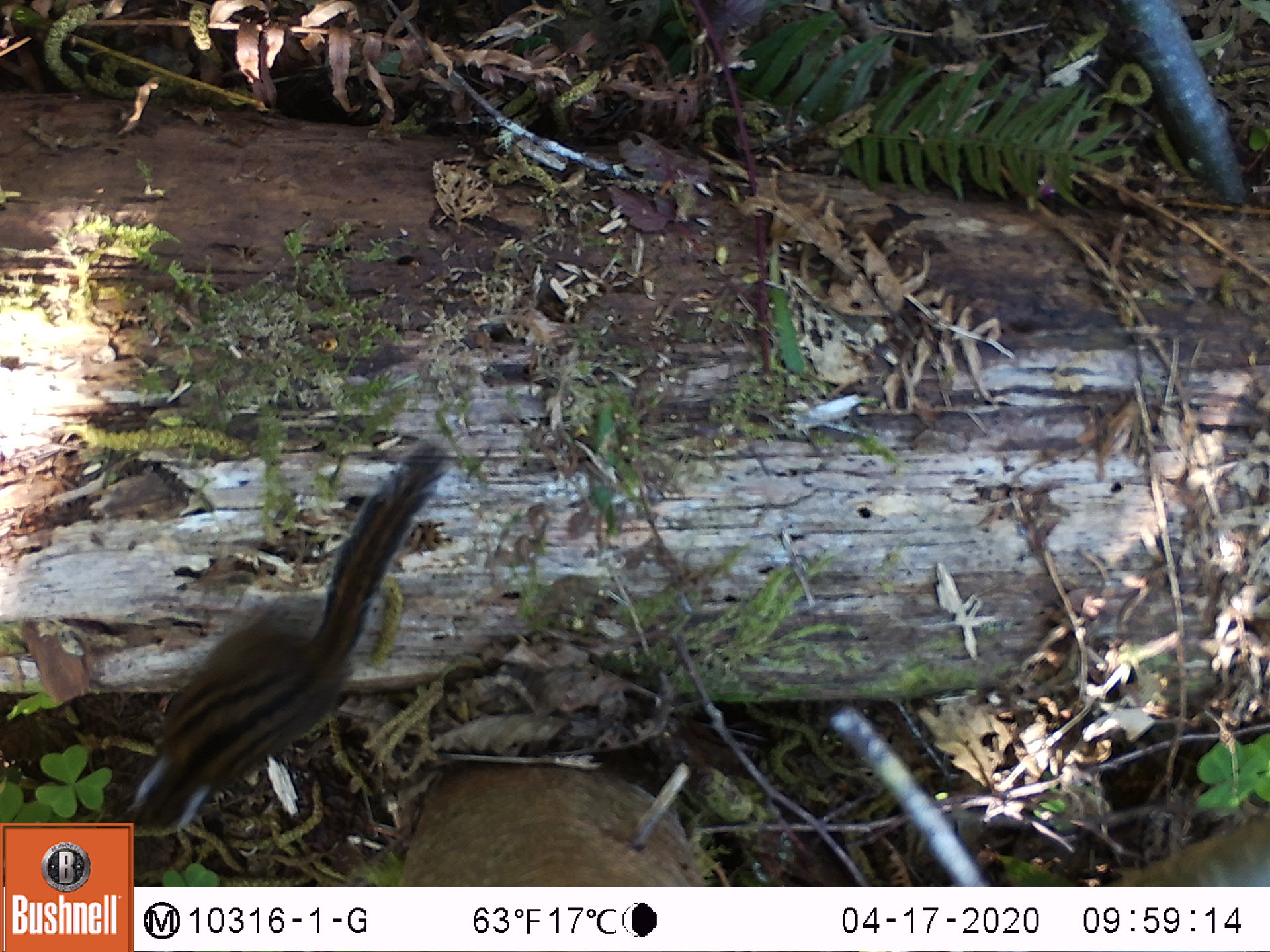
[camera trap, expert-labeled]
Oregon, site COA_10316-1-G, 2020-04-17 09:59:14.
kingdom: Animalia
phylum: Chordata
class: Mammalia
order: Rodentia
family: Sciuridae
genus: Neotamias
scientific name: Neotamias townsendii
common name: townsend's chipmunk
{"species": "townsend's chipmunk (Neotamias townsendii)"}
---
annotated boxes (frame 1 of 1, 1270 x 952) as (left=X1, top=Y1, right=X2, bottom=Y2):
townsend's chipmunk: (left=120, top=424, right=457, bottom=809)